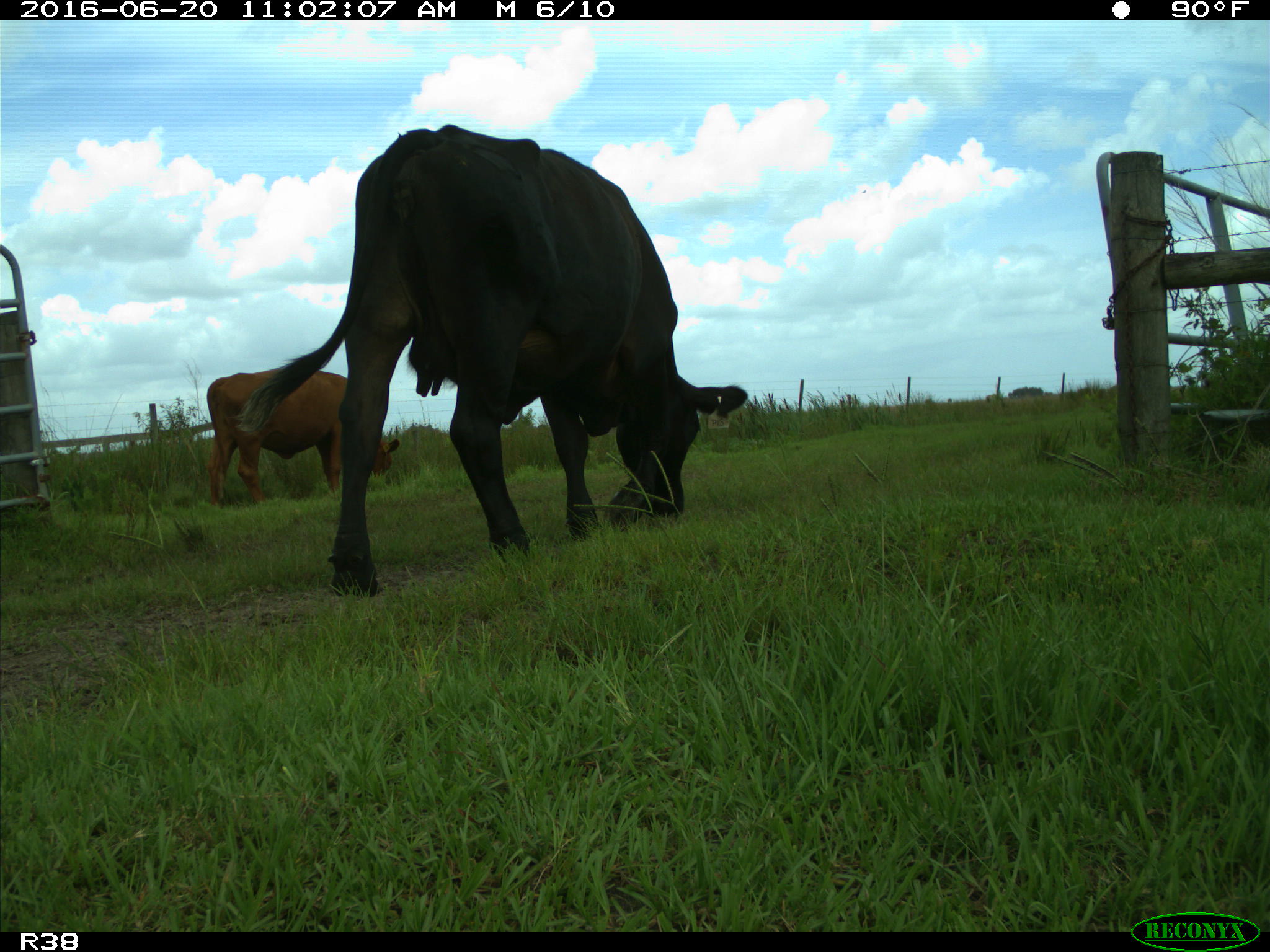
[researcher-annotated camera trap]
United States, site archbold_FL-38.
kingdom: Animalia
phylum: Chordata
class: Mammalia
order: Artiodactyla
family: Bovidae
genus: Bos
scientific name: Bos taurus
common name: domestic cow